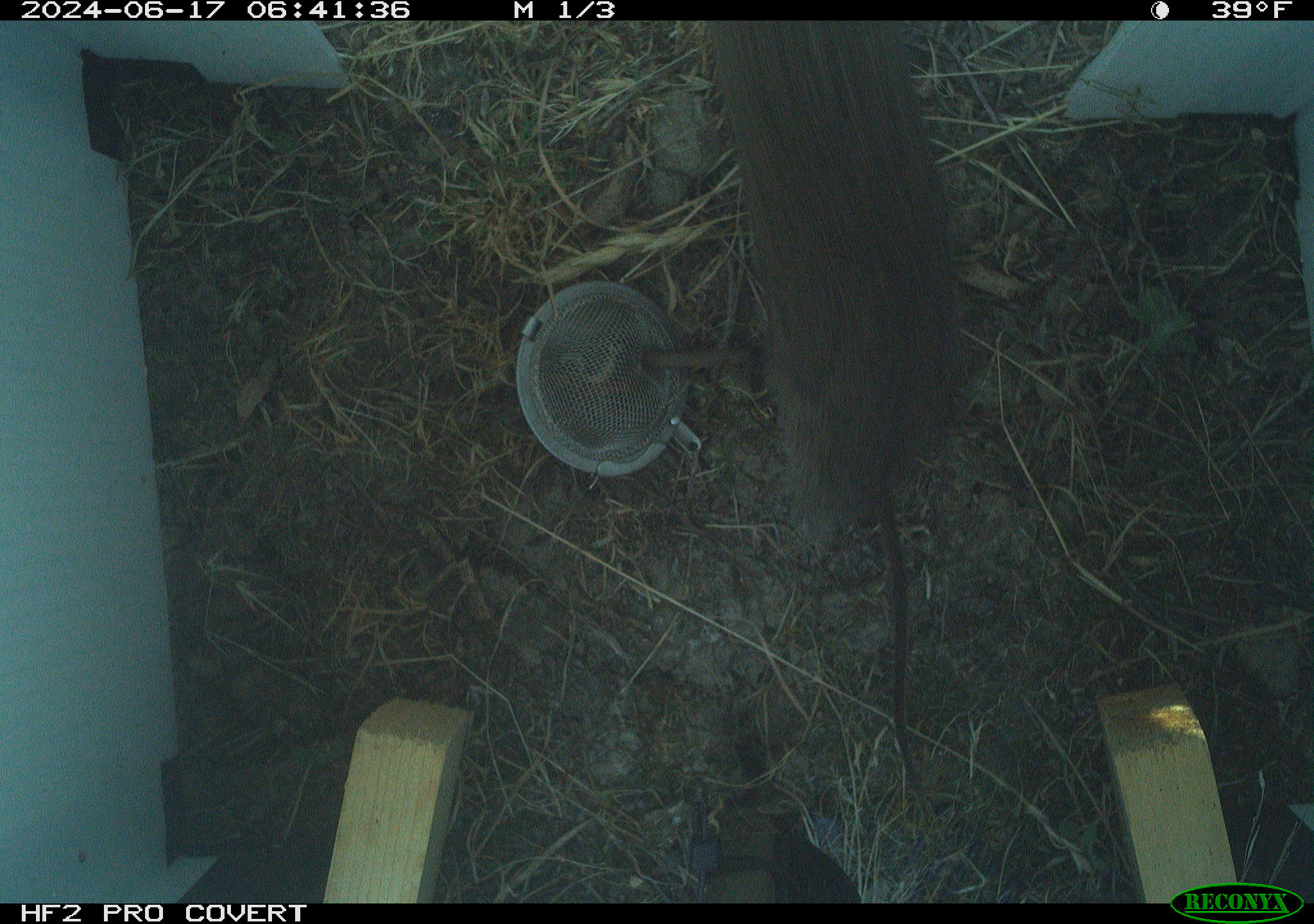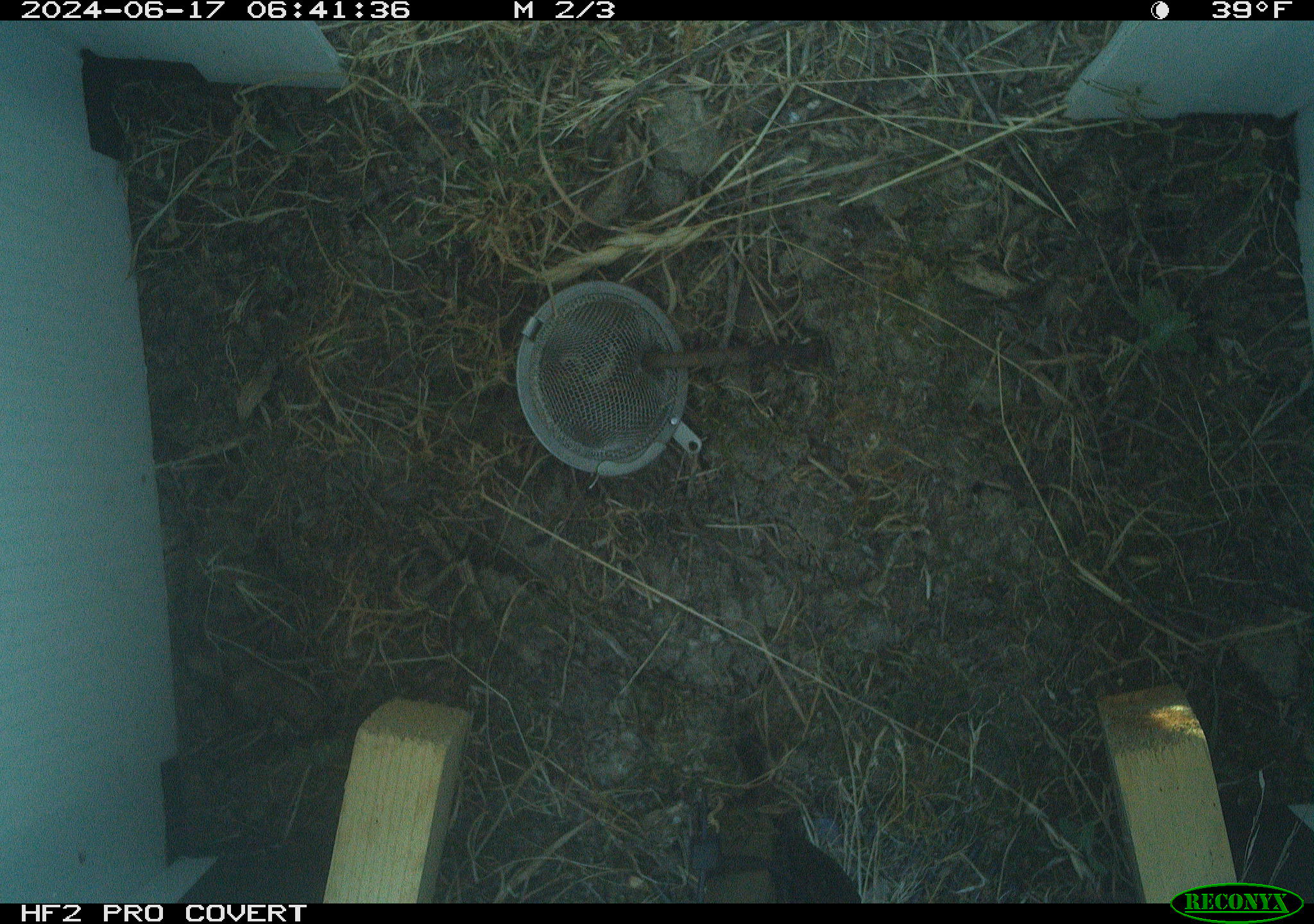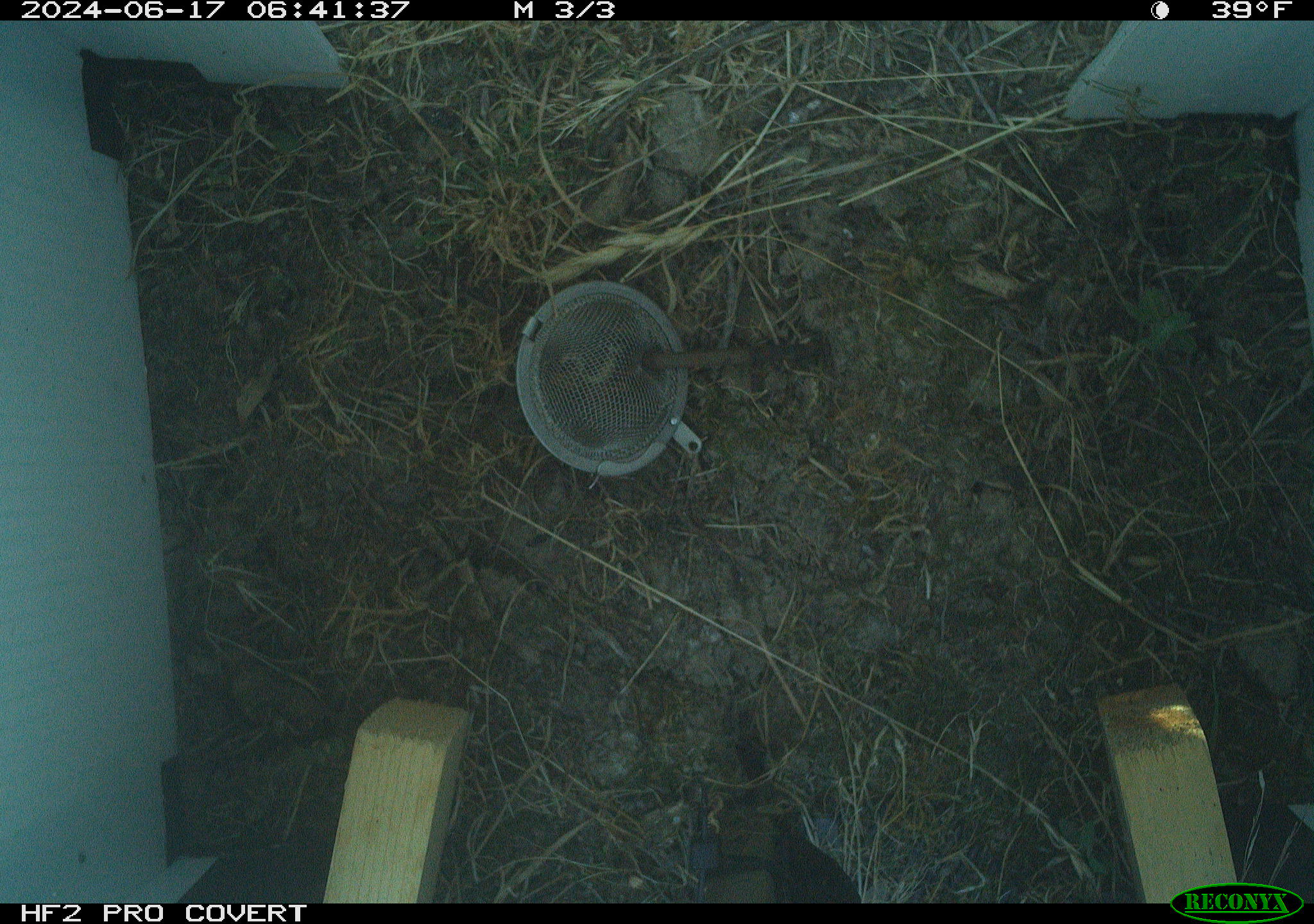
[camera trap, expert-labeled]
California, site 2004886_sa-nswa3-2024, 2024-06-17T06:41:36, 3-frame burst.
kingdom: Animalia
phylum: Chordata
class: Mammalia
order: Rodentia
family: Cricetidae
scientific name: Arvicolinae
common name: voles, lemmings, and muskrats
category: arvicolinae subfamily